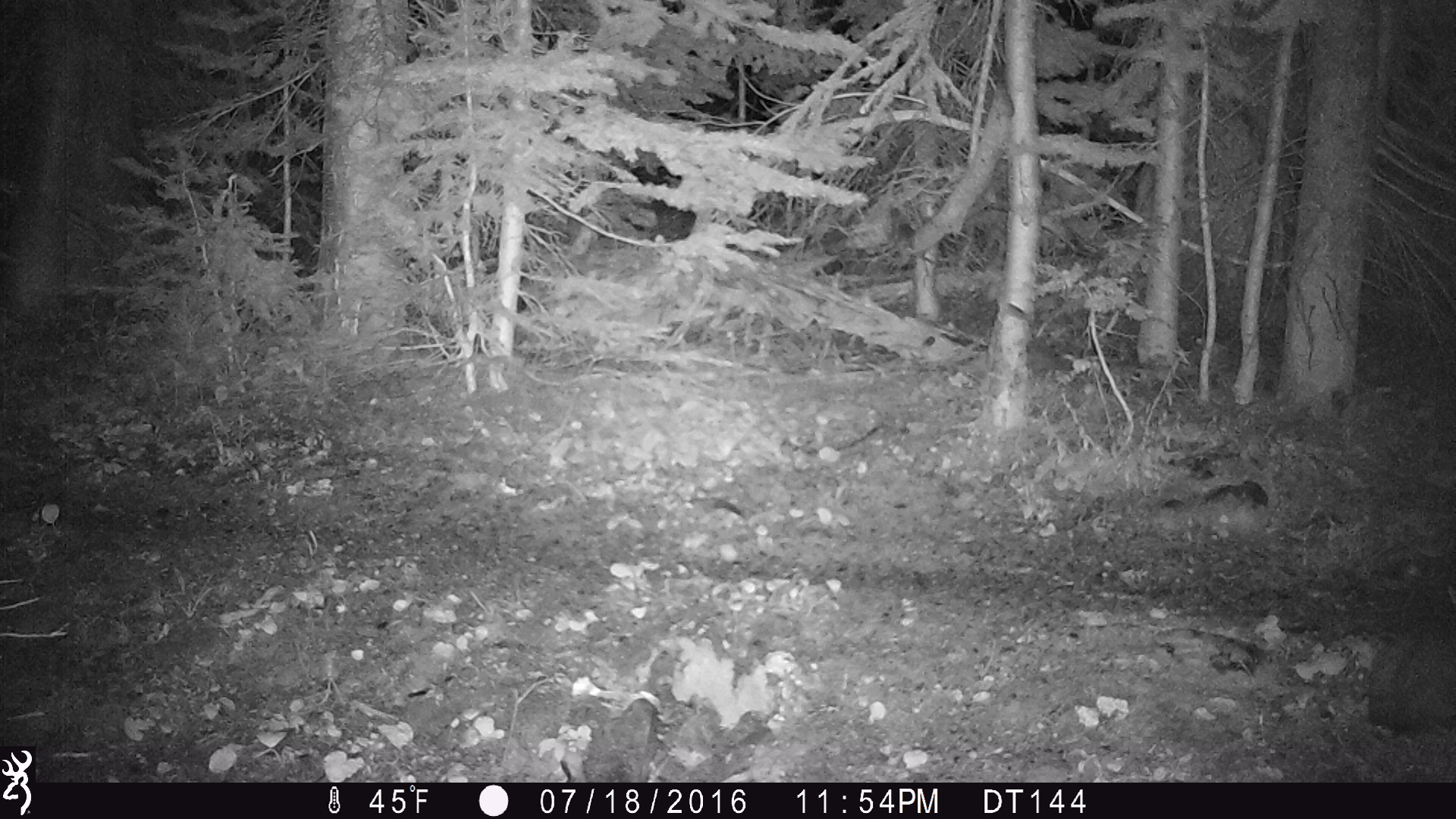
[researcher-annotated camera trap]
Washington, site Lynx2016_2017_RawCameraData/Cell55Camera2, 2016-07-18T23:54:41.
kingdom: Animalia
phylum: Chordata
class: Mammalia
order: Lagomorpha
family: Leporidae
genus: Lepus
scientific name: Lepus americanus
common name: snowshoe hare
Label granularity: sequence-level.